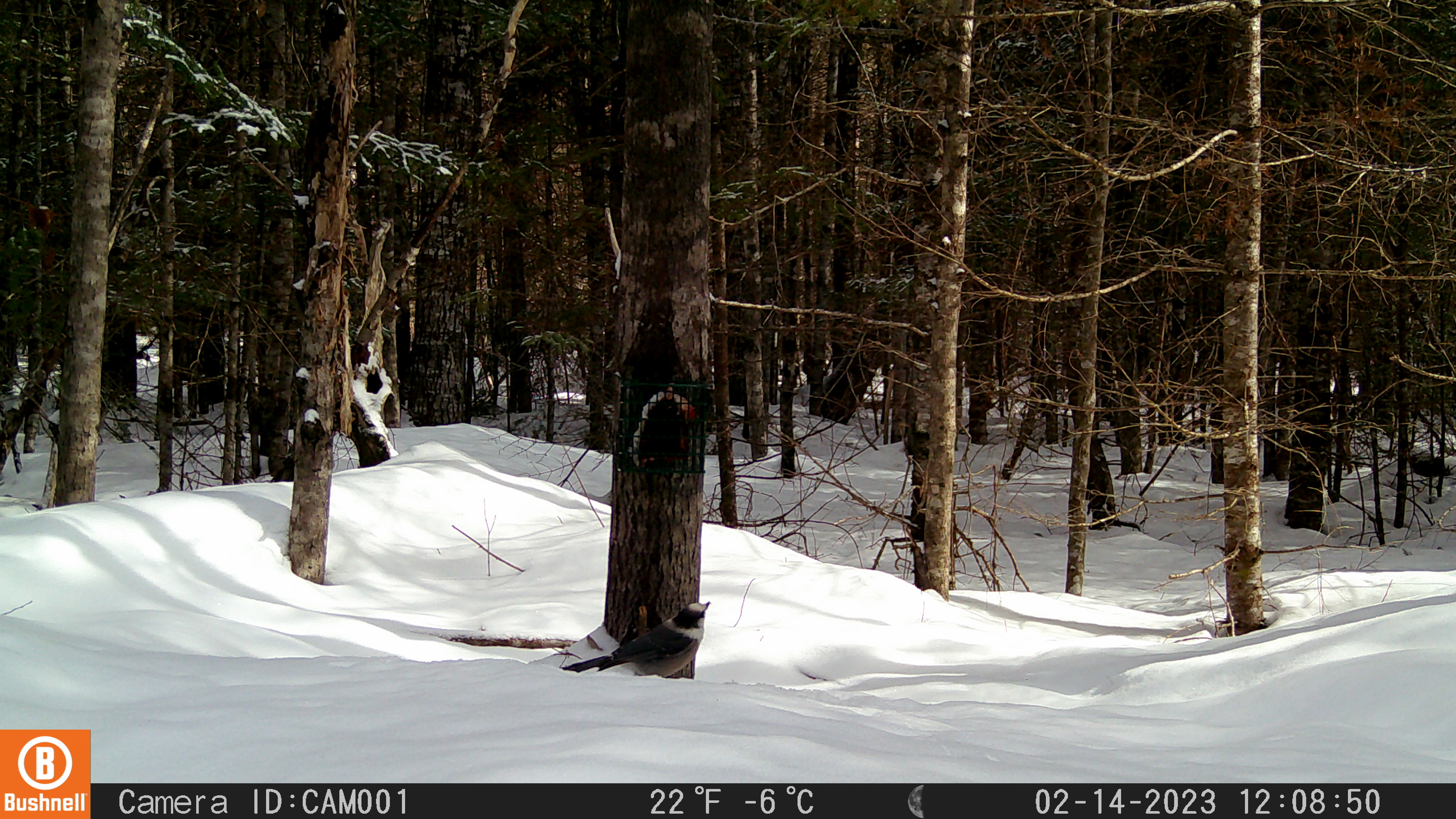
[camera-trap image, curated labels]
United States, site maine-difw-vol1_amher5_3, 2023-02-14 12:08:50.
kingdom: Animalia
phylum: Chordata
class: Aves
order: Passeriformes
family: Corvidae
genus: Perisoreus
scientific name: Perisoreus canadensis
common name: canada jay